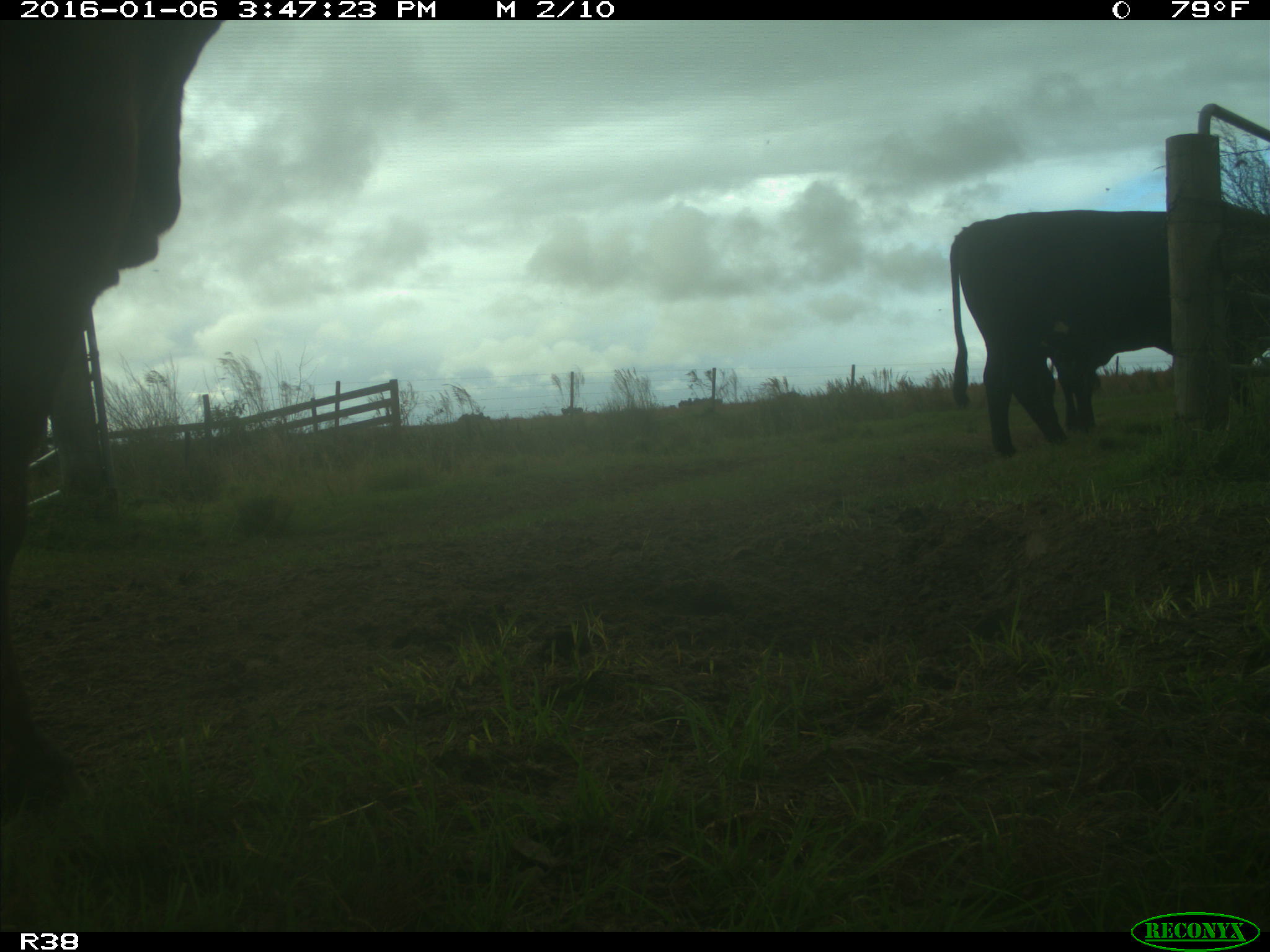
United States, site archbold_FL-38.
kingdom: Animalia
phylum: Chordata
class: Mammalia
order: Artiodactyla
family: Bovidae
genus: Bos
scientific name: Bos taurus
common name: domestic cow